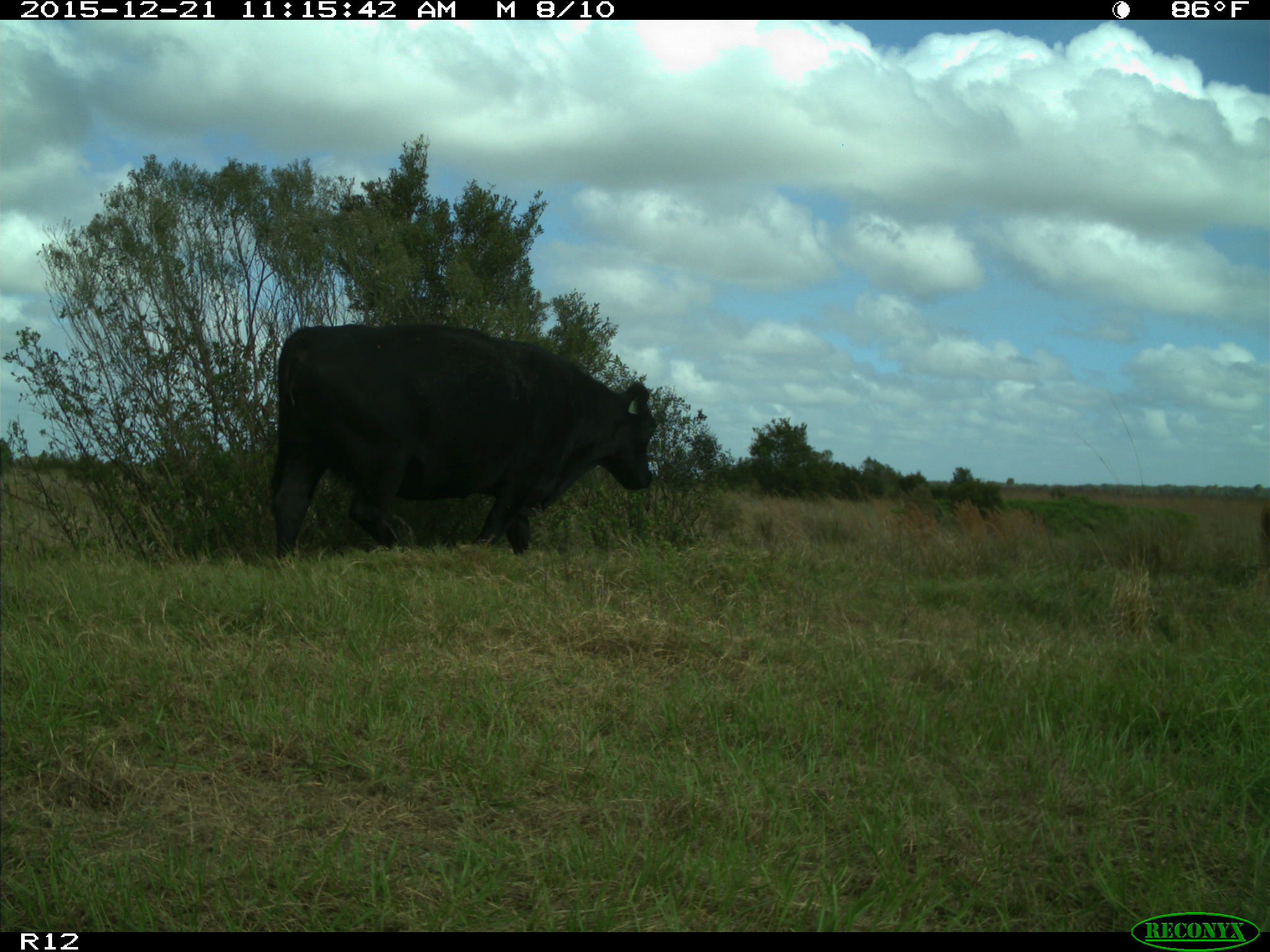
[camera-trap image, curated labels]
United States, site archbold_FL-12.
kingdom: Animalia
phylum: Chordata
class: Mammalia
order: Artiodactyla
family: Bovidae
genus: Bos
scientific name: Bos taurus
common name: domestic cow